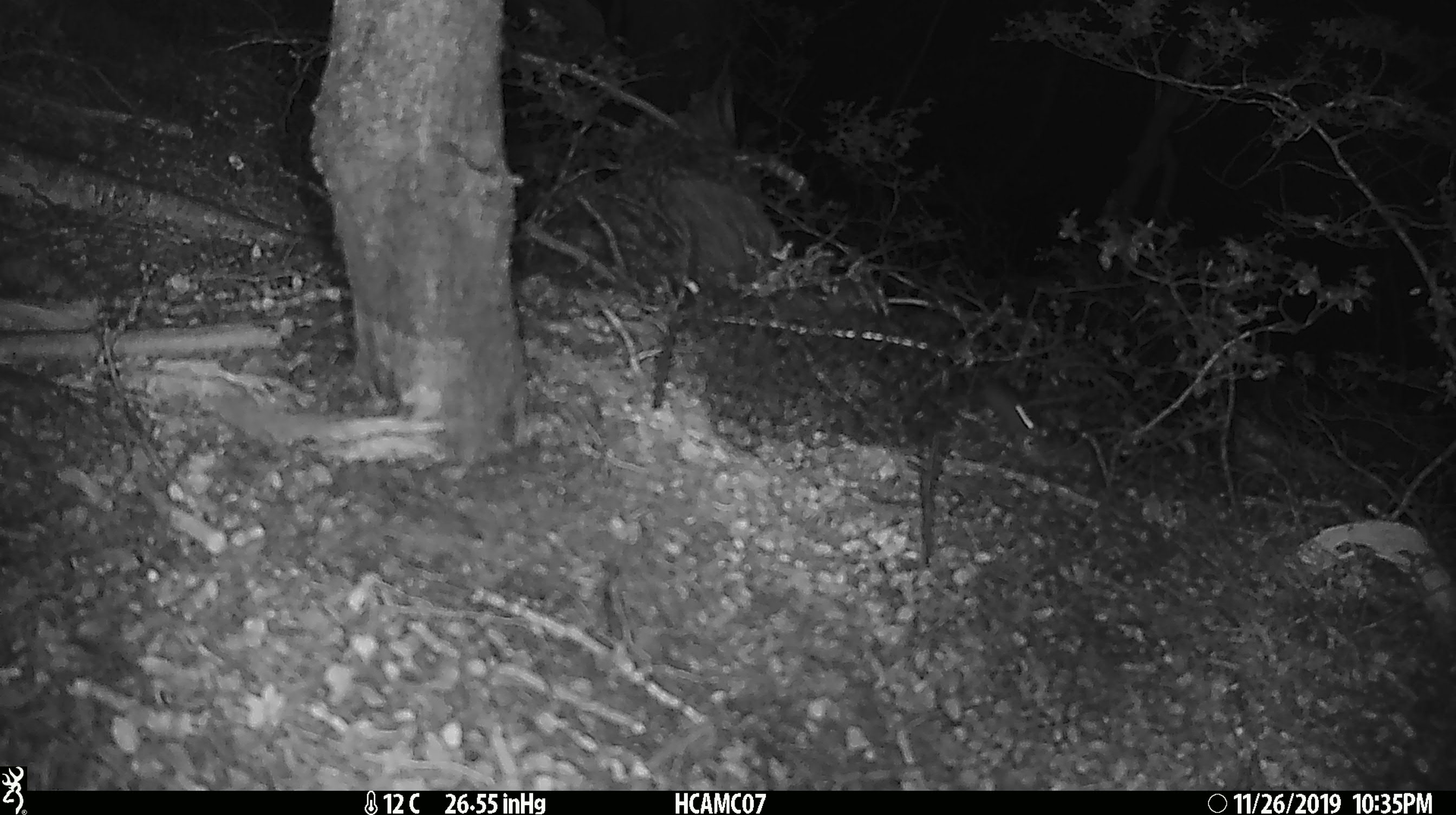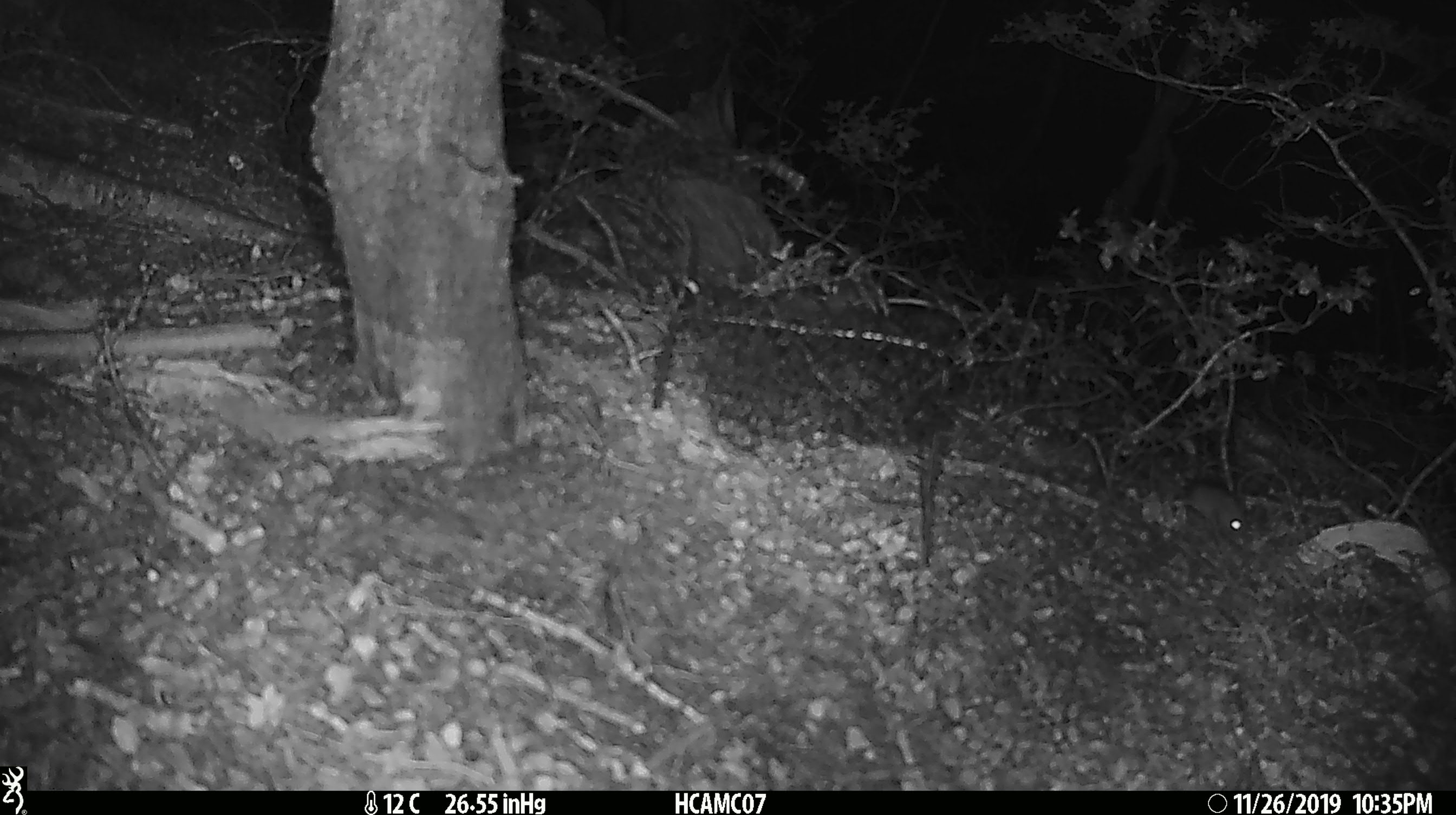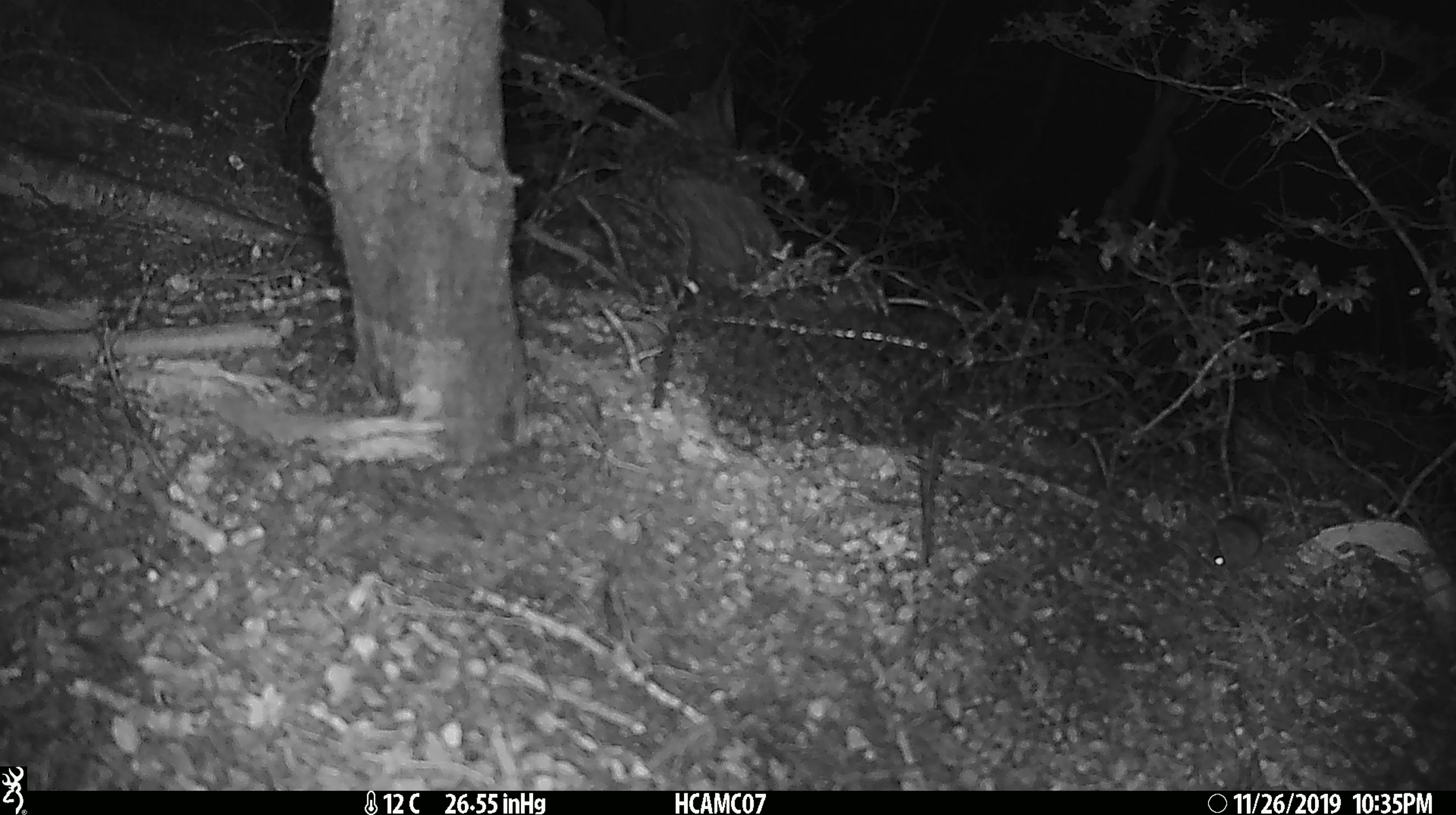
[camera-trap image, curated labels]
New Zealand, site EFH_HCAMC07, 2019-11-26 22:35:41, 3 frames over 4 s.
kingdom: Animalia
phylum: Chordata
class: Mammalia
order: Rodentia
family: Muridae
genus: Mus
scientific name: Mus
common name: mouse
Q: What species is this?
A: Mouse (Mus).